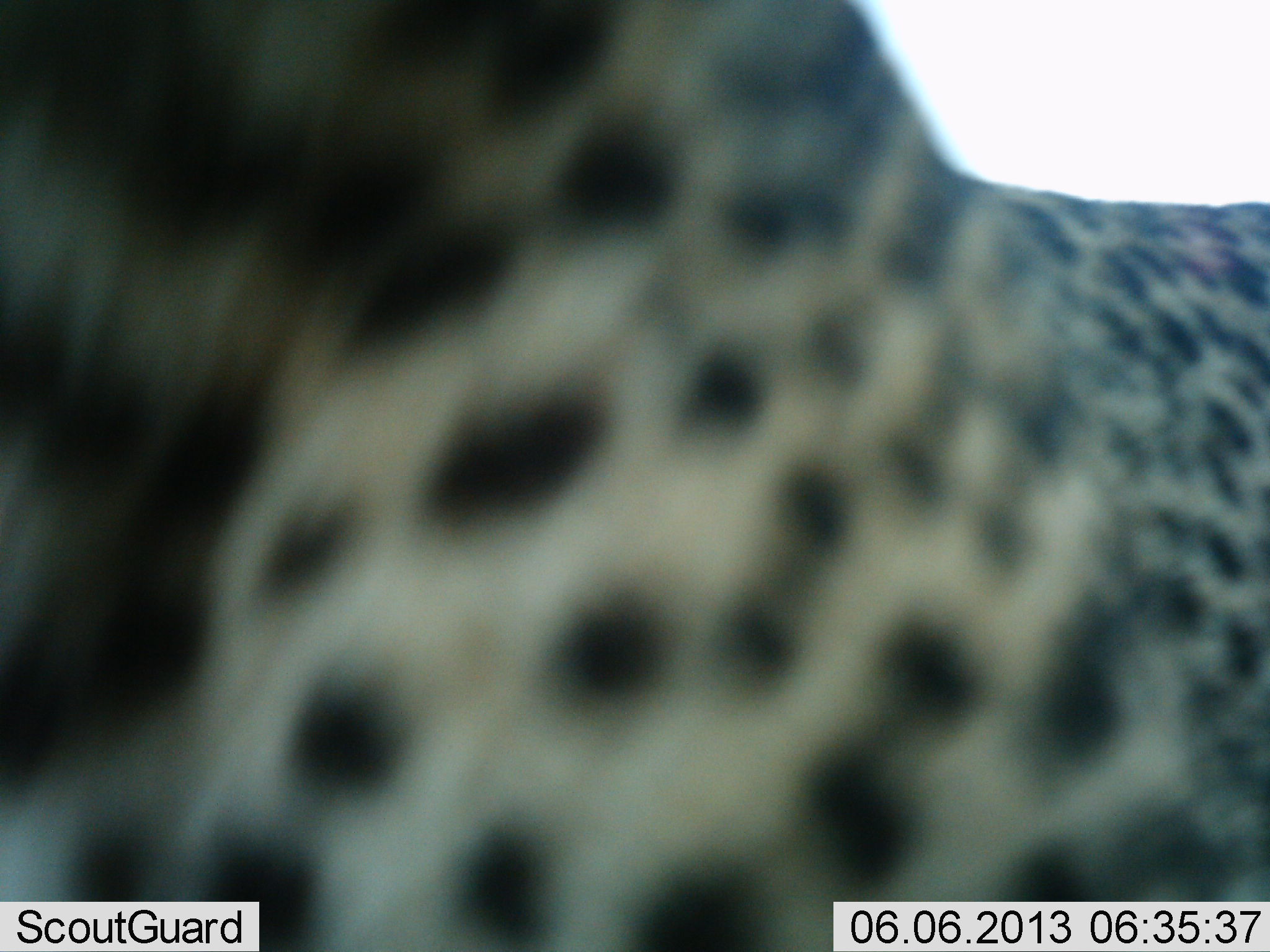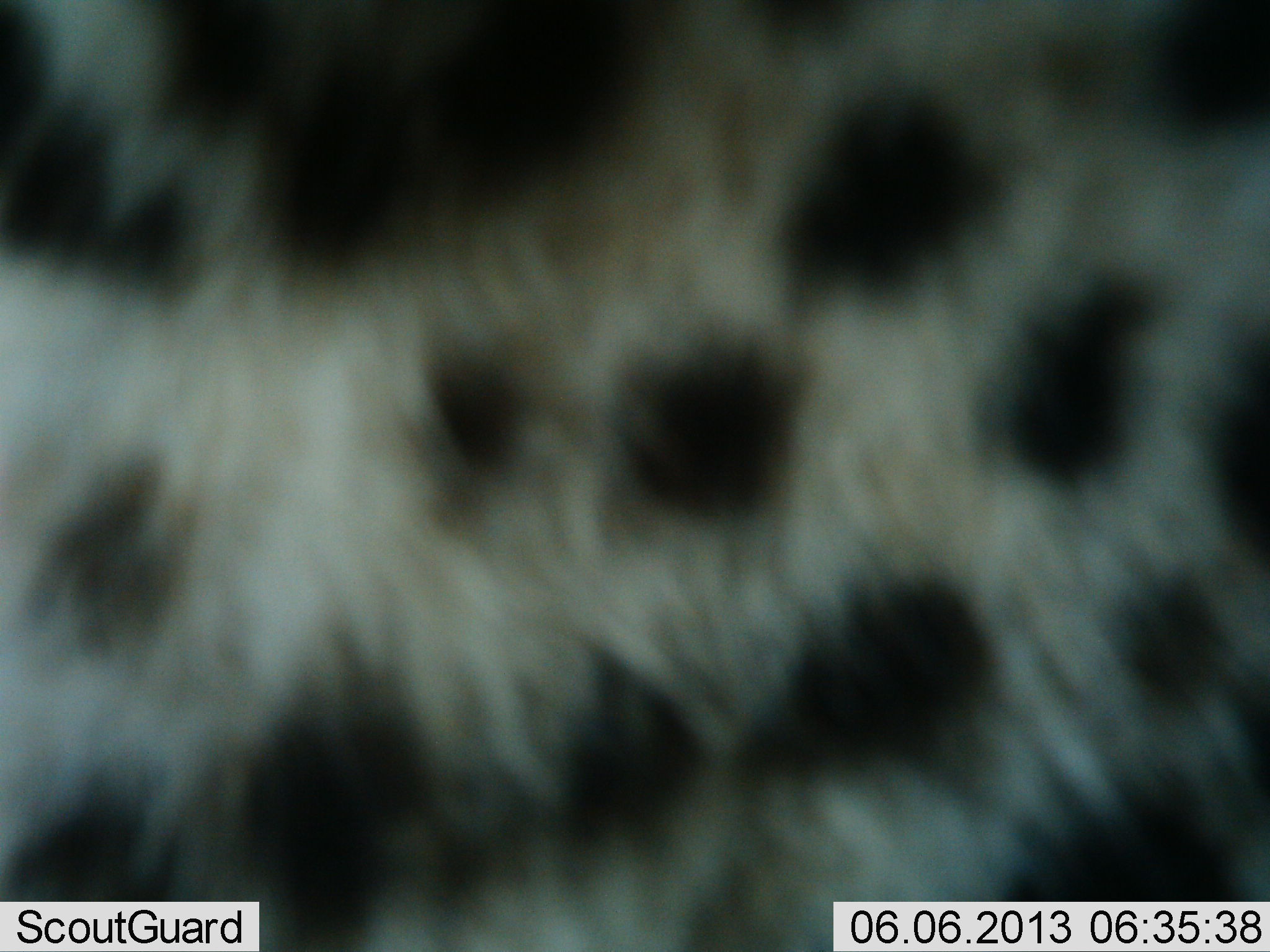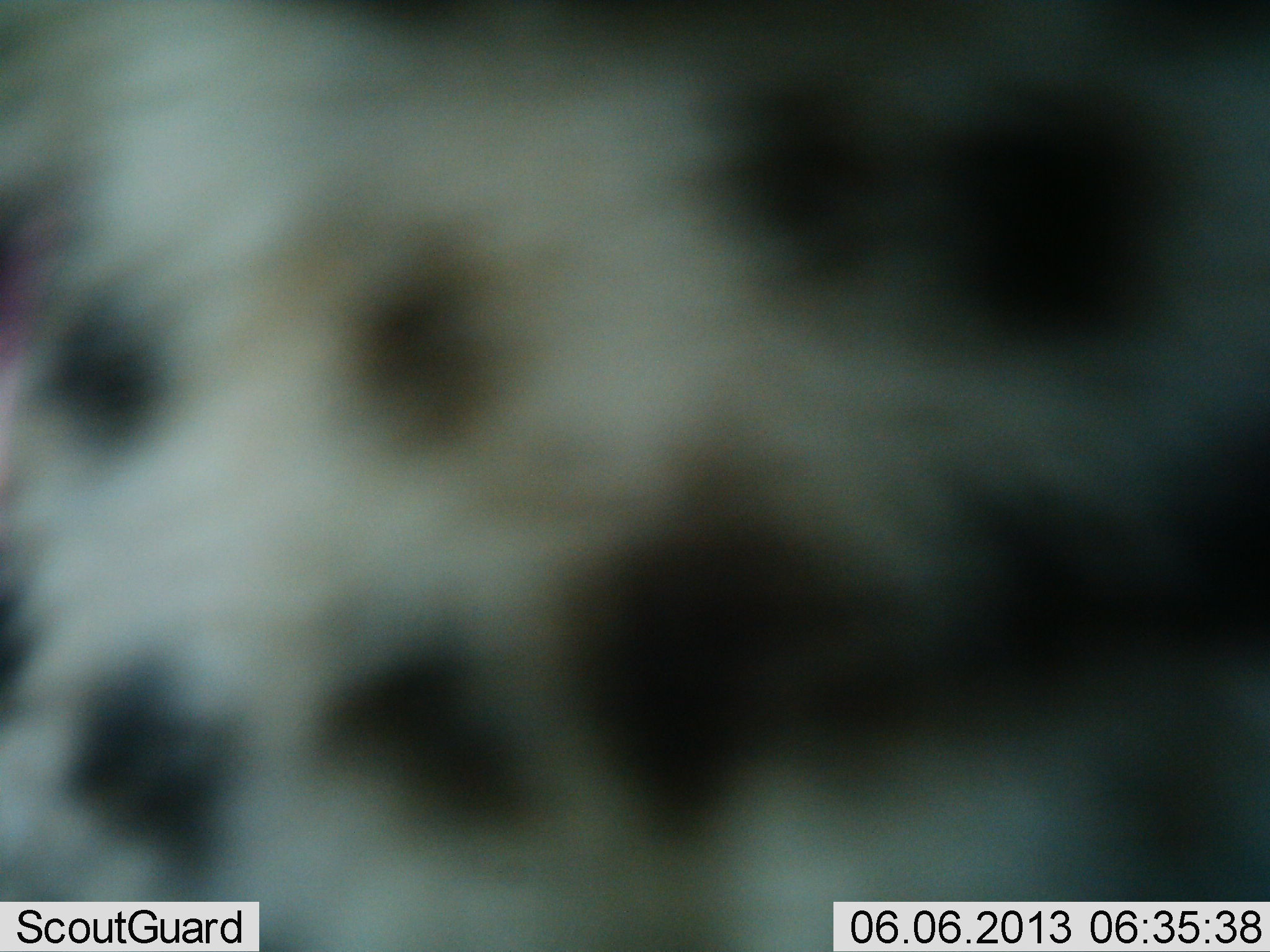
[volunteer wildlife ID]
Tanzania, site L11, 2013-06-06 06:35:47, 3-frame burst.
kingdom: Animalia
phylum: Chordata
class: Mammalia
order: Carnivora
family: Felidae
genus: Acinonyx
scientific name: Acinonyx jubatus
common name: cheetah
Cheetah (Acinonyx jubatus), count 1. Behavior (volunteer vote fractions): standing 70%, resting 0%, moving 20%, interacting 10%. Young present (vote fraction): 0%. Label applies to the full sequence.